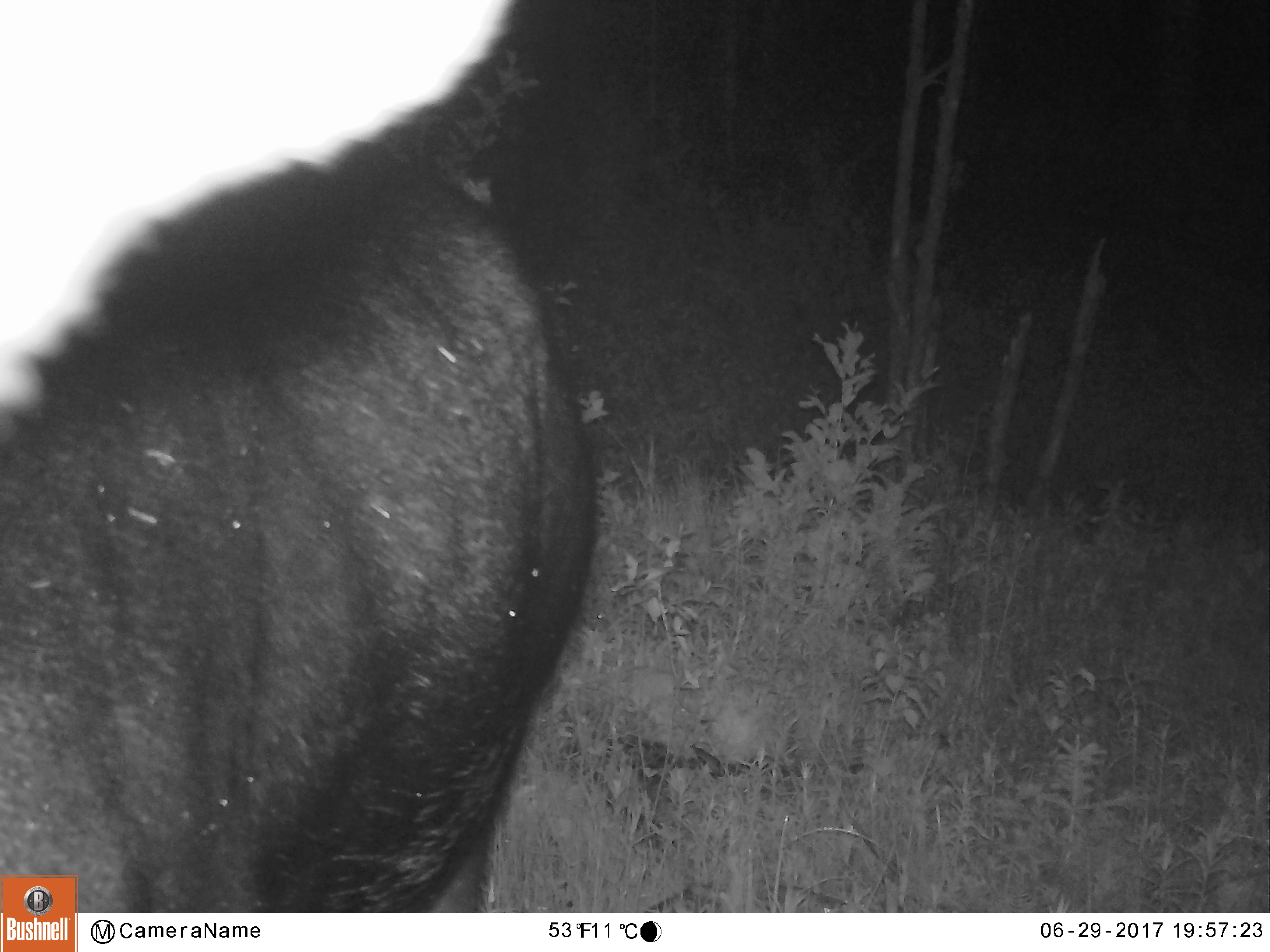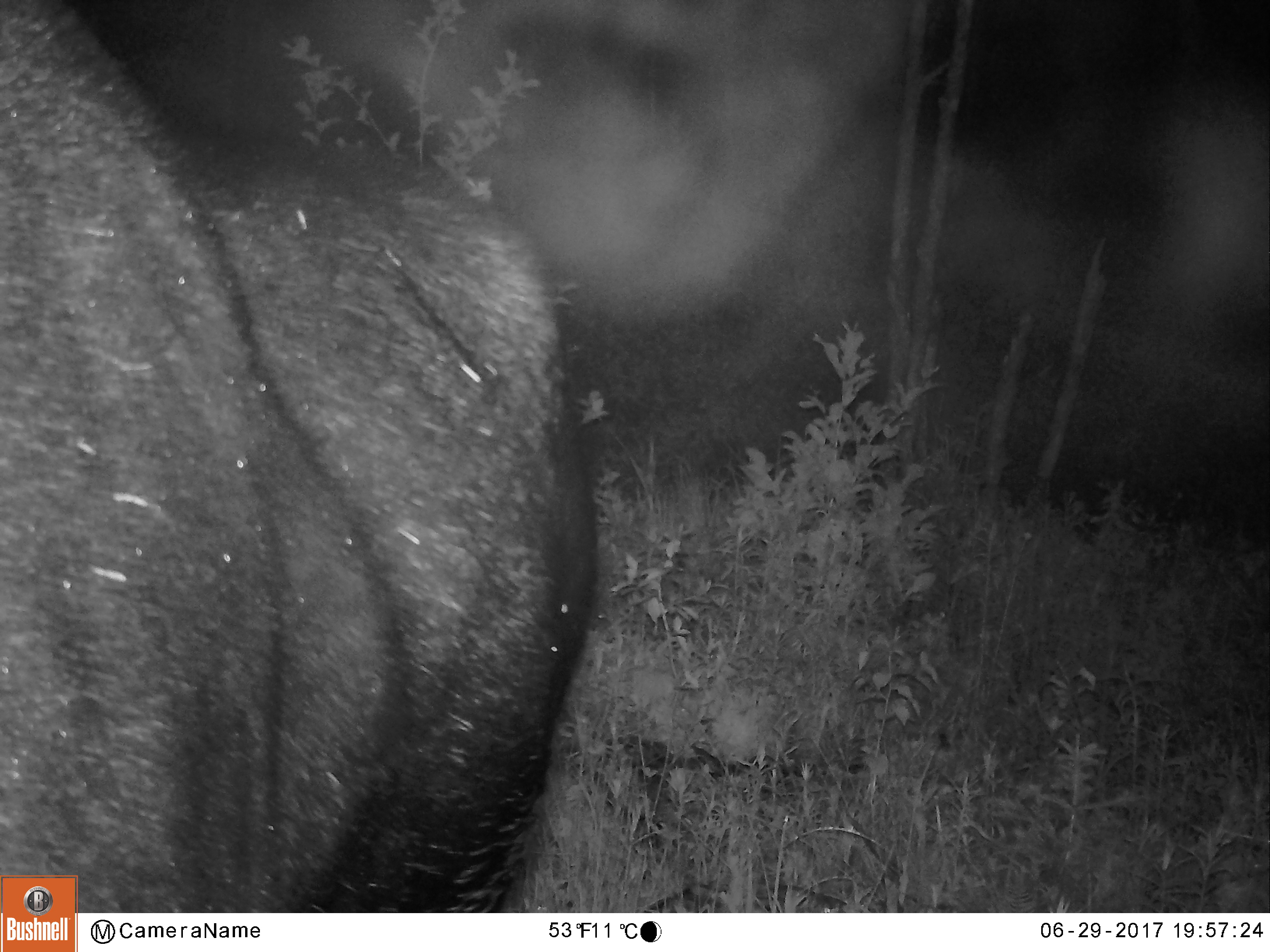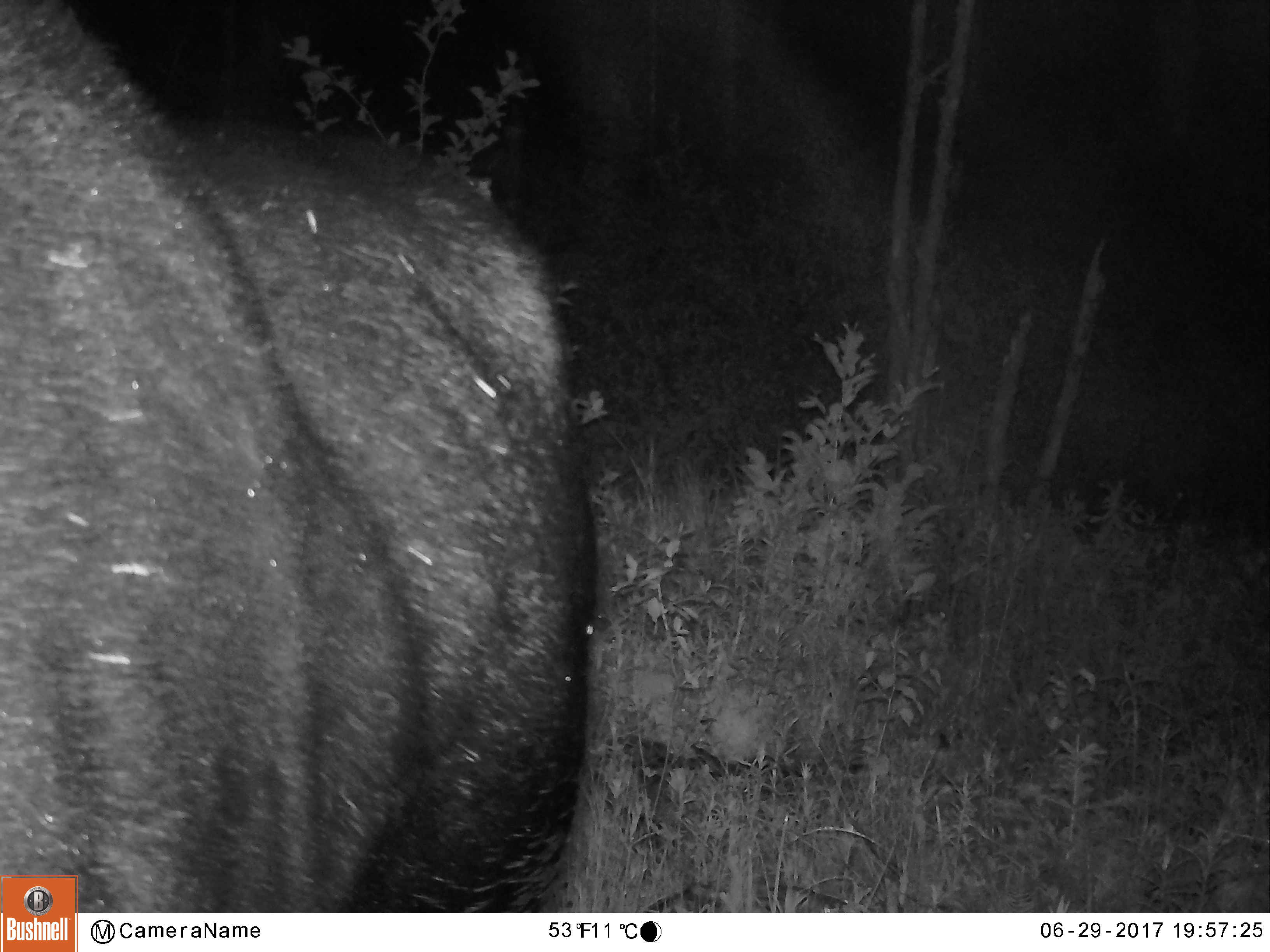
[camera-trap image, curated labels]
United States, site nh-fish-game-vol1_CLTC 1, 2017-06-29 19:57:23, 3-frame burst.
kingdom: Animalia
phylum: Chordata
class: Mammalia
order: Artiodactyla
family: Cervidae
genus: Alces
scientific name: Alces alces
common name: moose